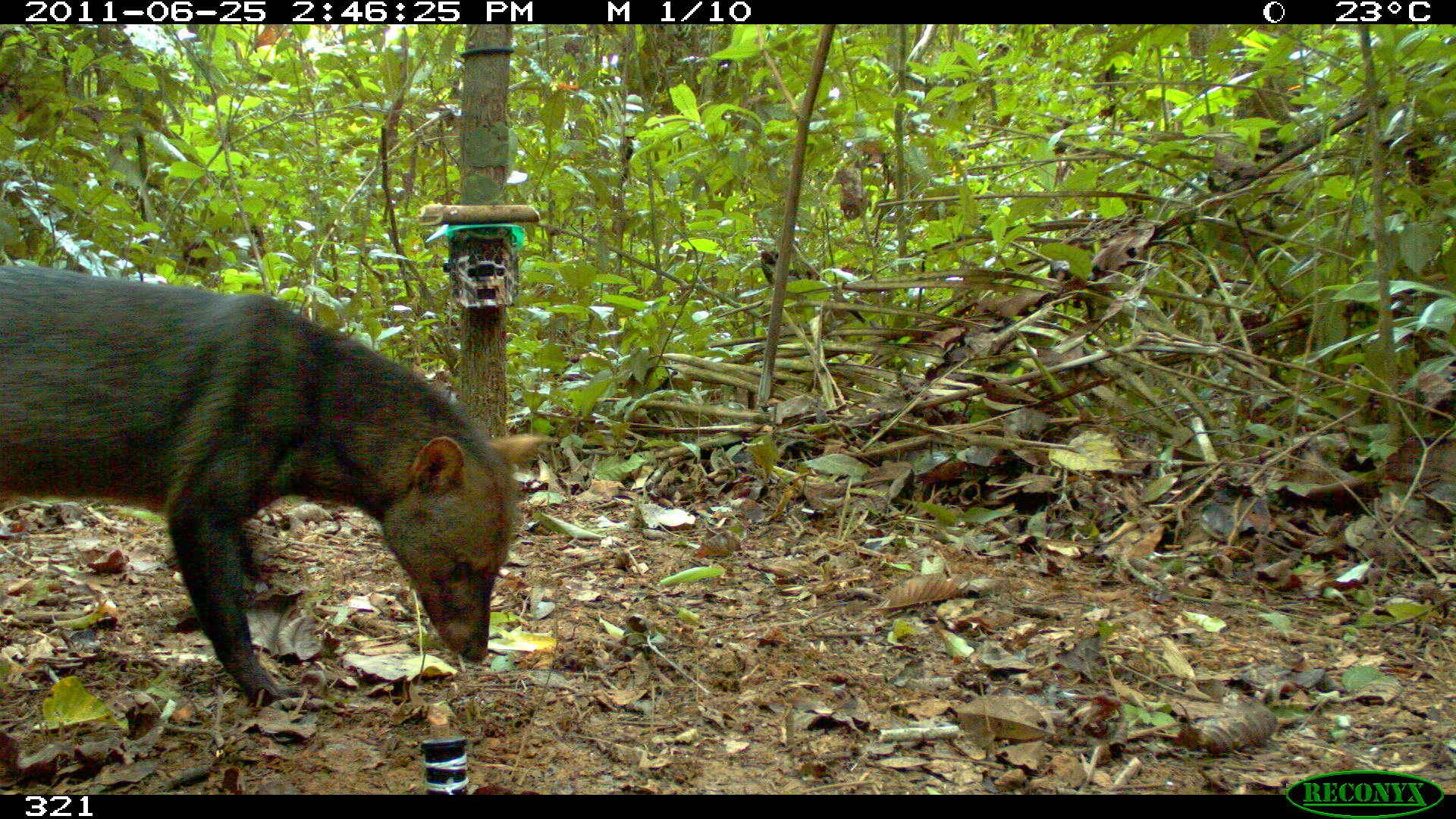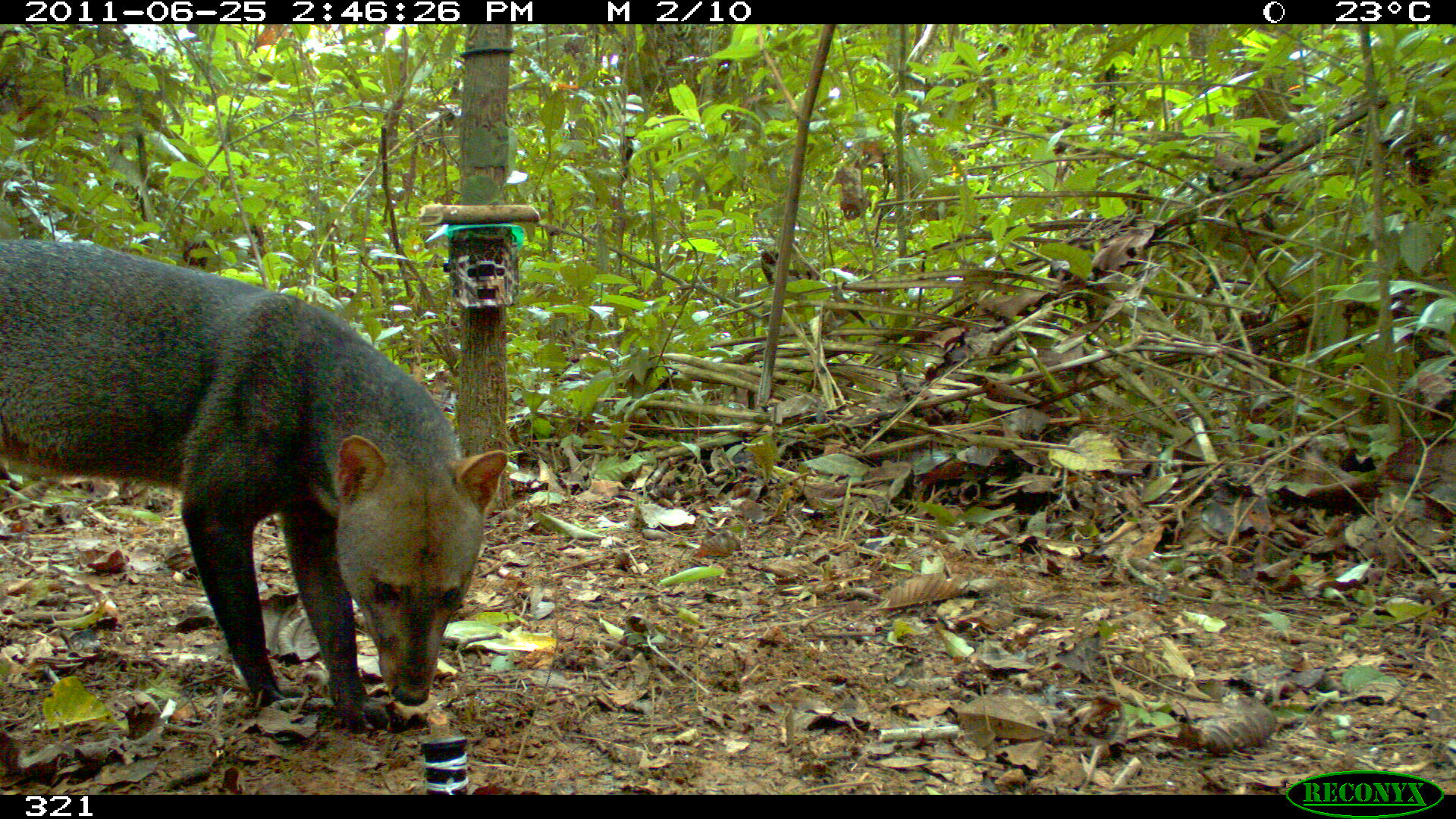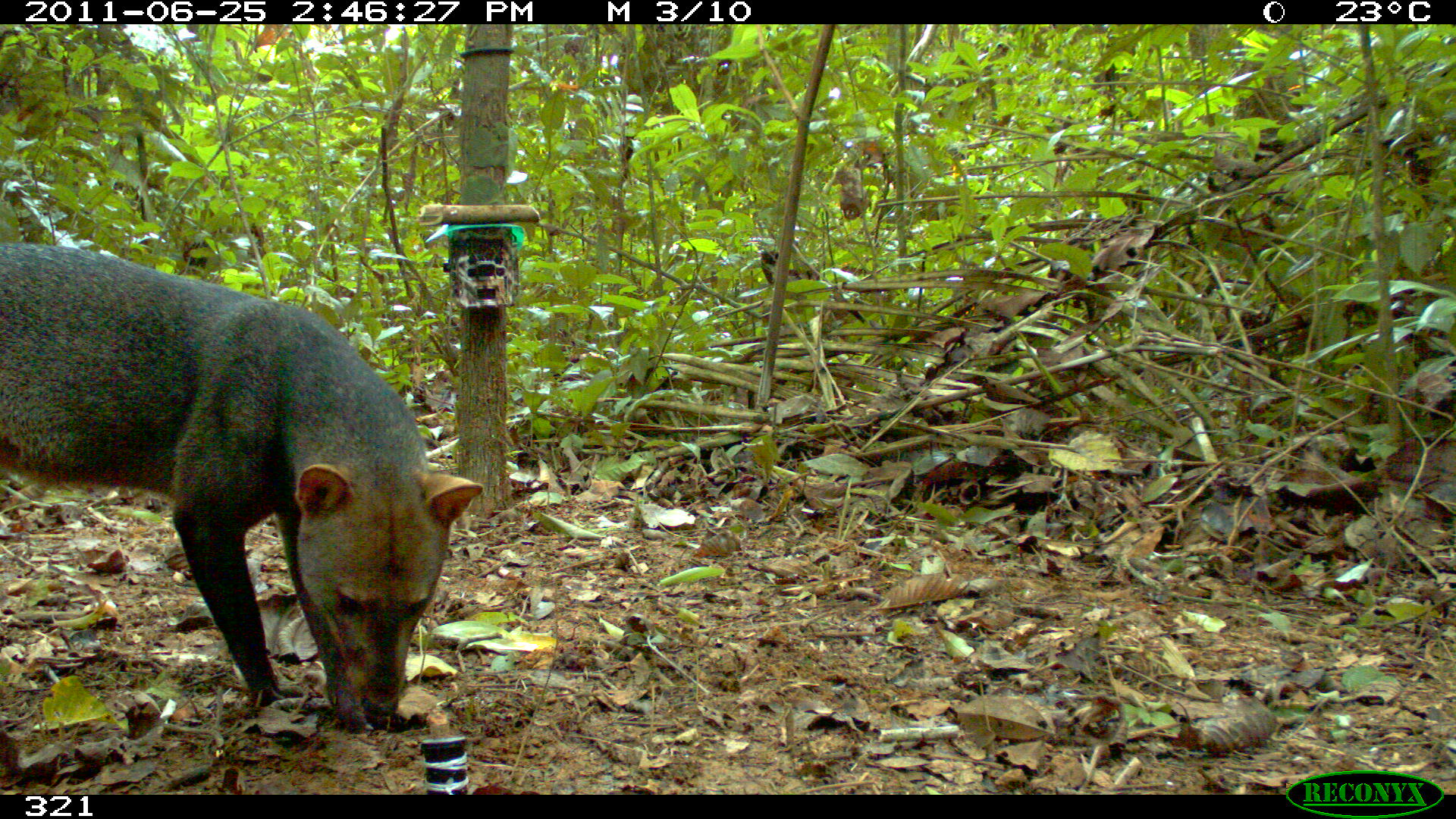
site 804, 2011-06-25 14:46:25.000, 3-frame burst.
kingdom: Animalia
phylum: Chordata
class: Mammalia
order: Carnivora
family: Canidae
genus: Atelocynus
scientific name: Atelocynus microtis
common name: short-eared dog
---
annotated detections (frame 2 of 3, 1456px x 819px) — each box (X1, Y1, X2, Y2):
atelocynus microtis: (0, 236, 507, 732)